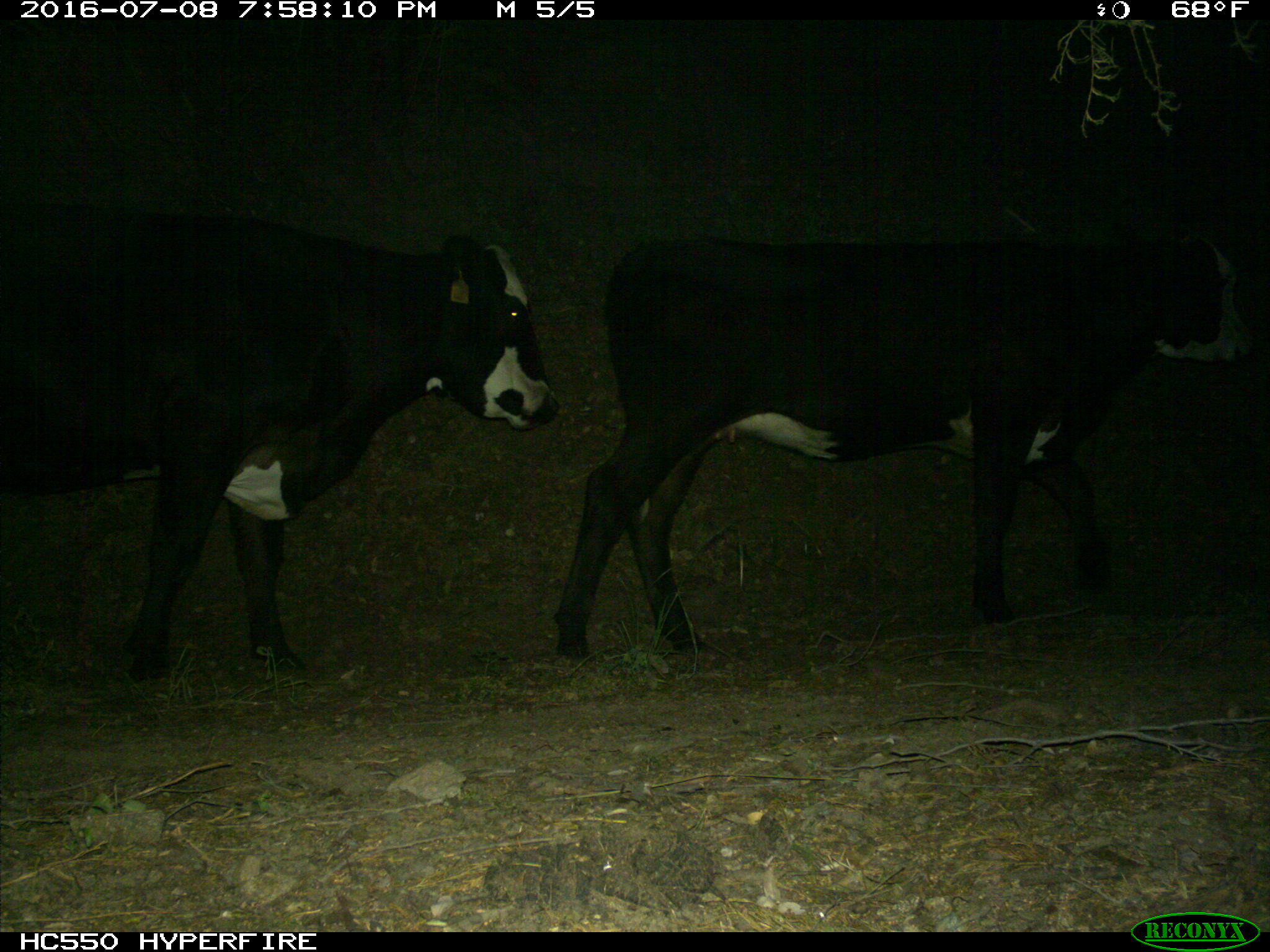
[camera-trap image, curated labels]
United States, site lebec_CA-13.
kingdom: Animalia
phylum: Chordata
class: Mammalia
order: Artiodactyla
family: Bovidae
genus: Bos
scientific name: Bos taurus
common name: domestic cow